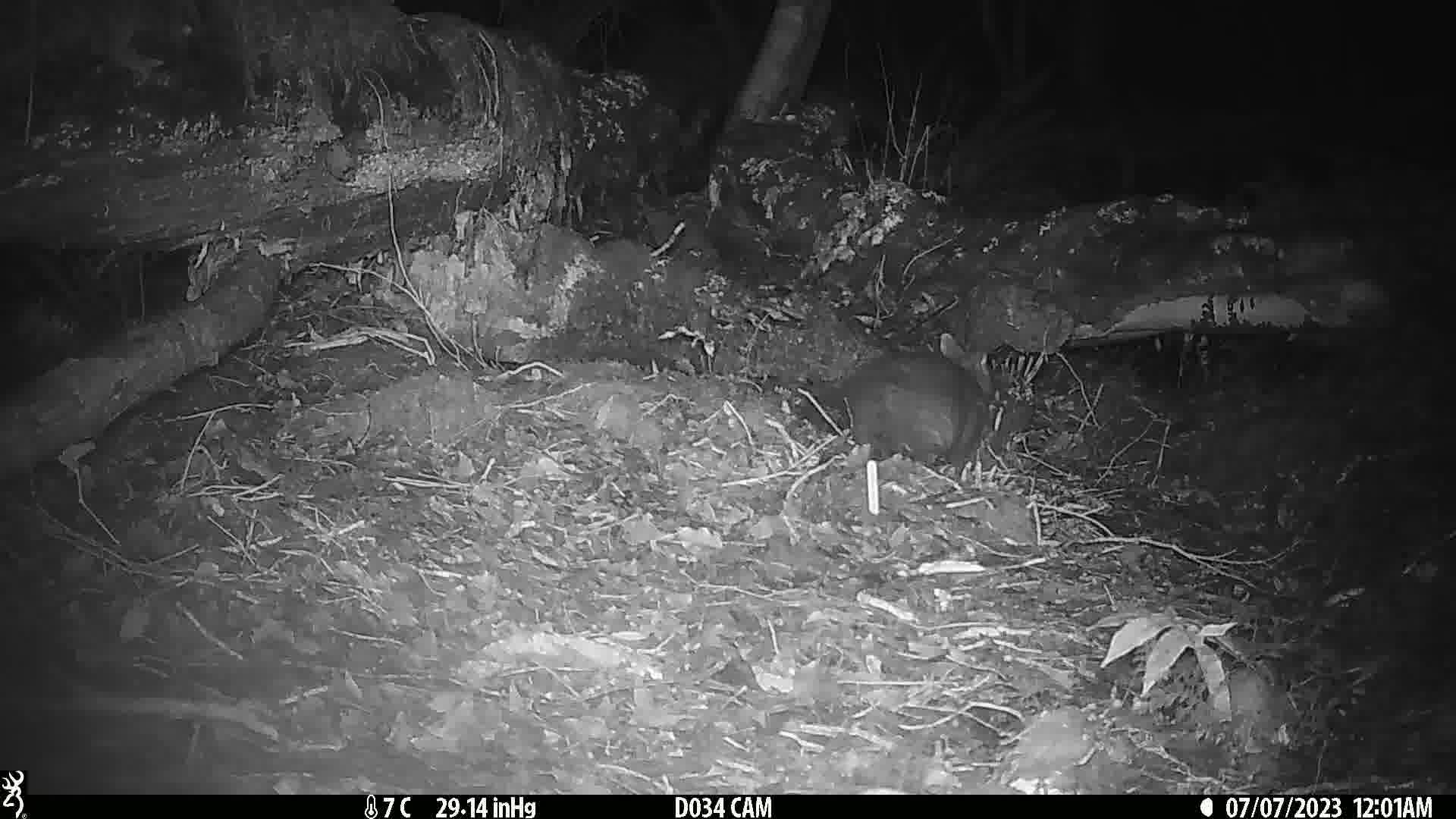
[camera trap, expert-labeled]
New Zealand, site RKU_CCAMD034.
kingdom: Animalia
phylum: Chordata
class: Mammalia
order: Diprotodontia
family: Phalangeridae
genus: Trichosurus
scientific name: Trichosurus vulpecula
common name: common brushtail possum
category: possum